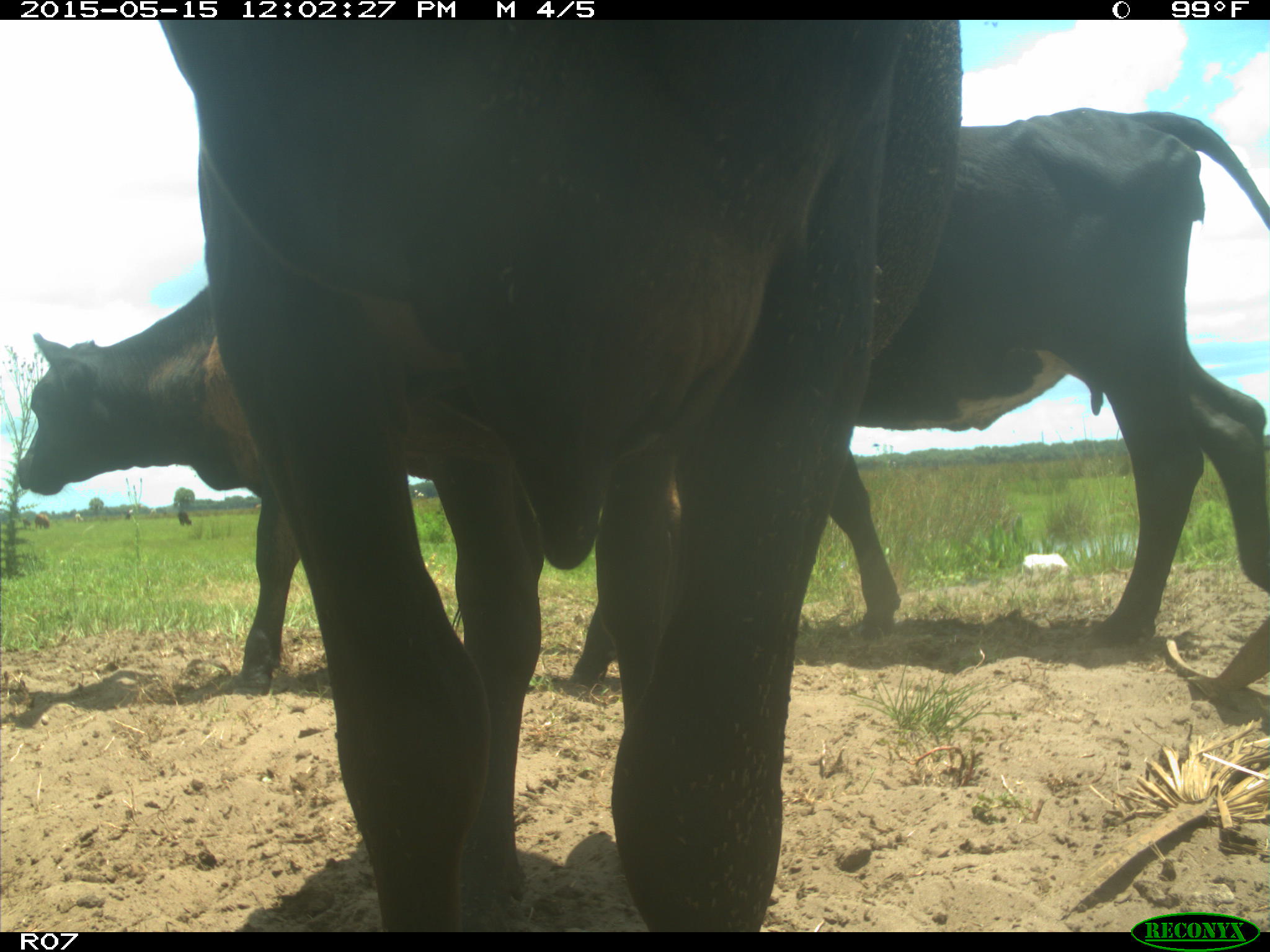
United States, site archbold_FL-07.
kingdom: Animalia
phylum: Chordata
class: Mammalia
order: Artiodactyla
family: Bovidae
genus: Bos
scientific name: Bos taurus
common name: domestic cow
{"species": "Bos taurus (domestic cow)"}